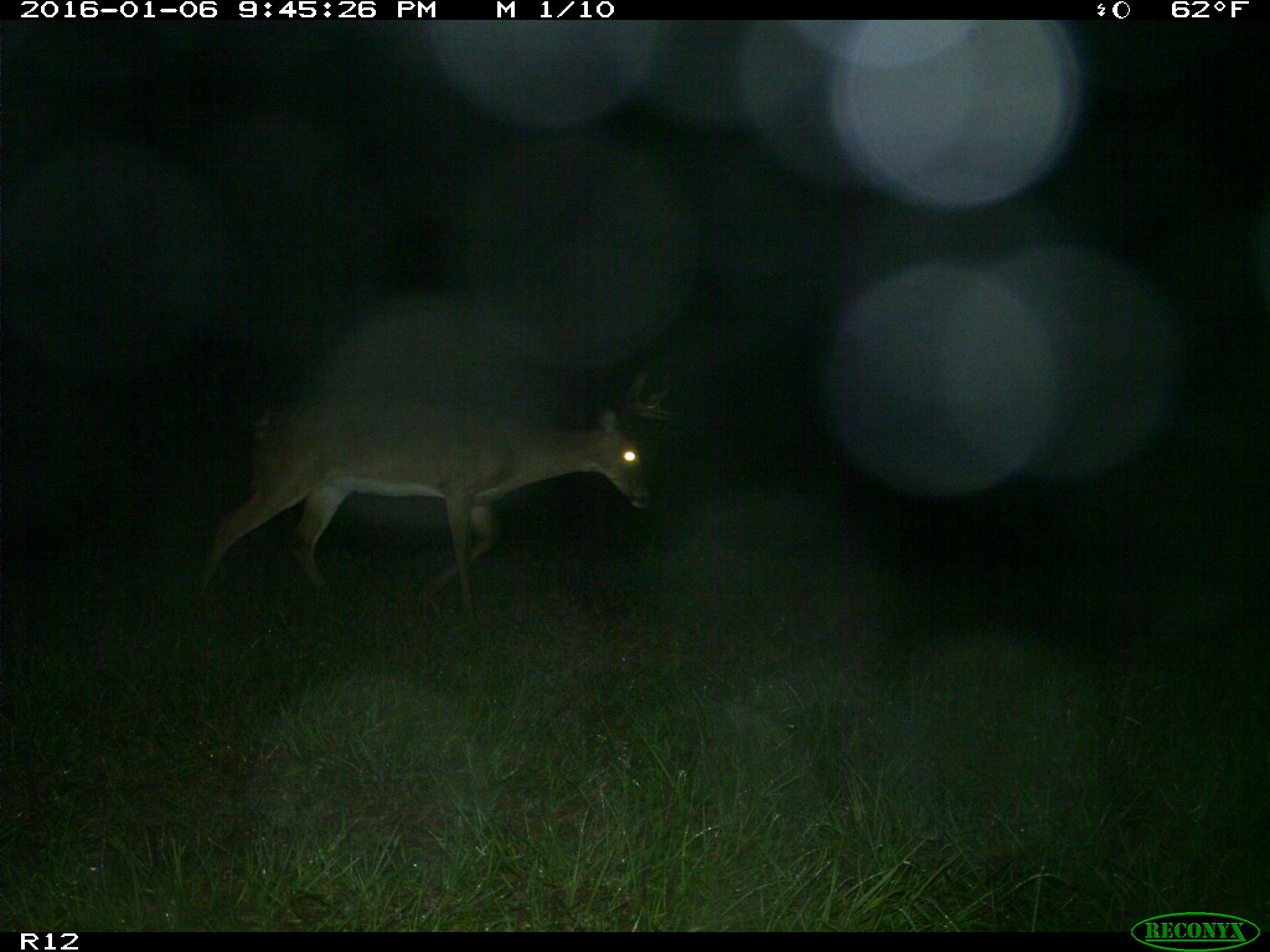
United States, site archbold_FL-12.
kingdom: Animalia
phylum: Chordata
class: Mammalia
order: Artiodactyla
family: Cervidae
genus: Odocoileus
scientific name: Odocoileus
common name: deer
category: unidentified deer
Unidentified deer (deer) (Odocoileus).